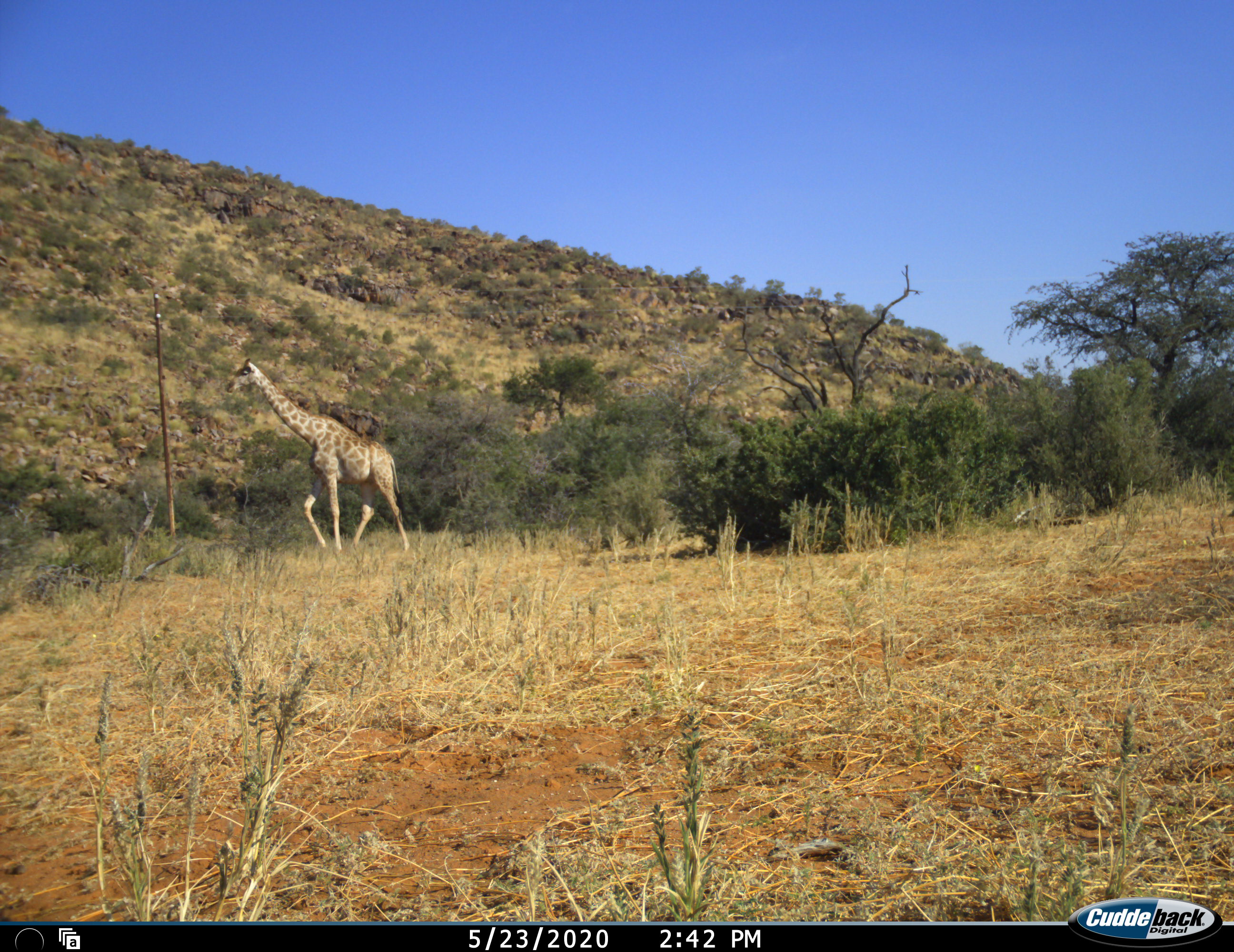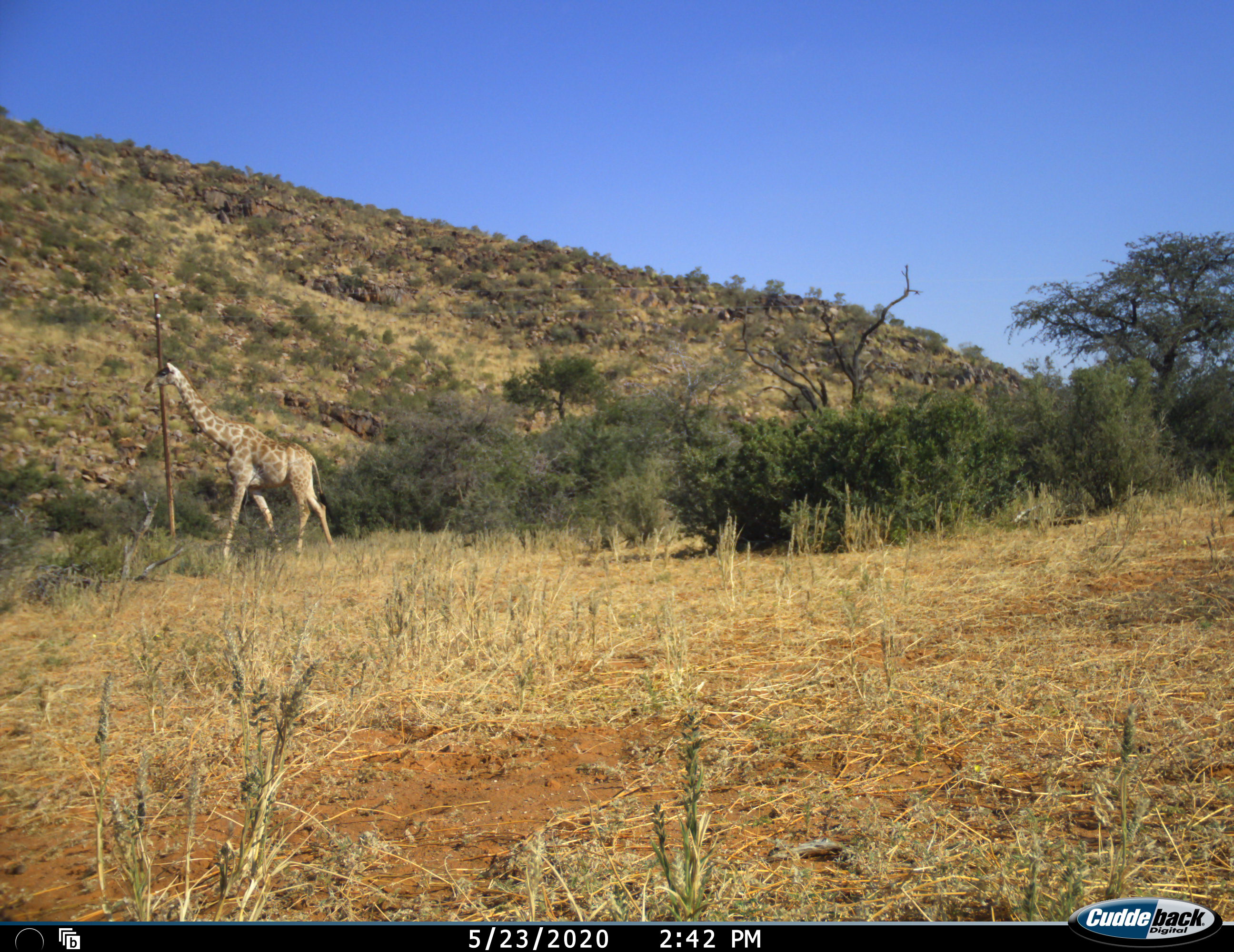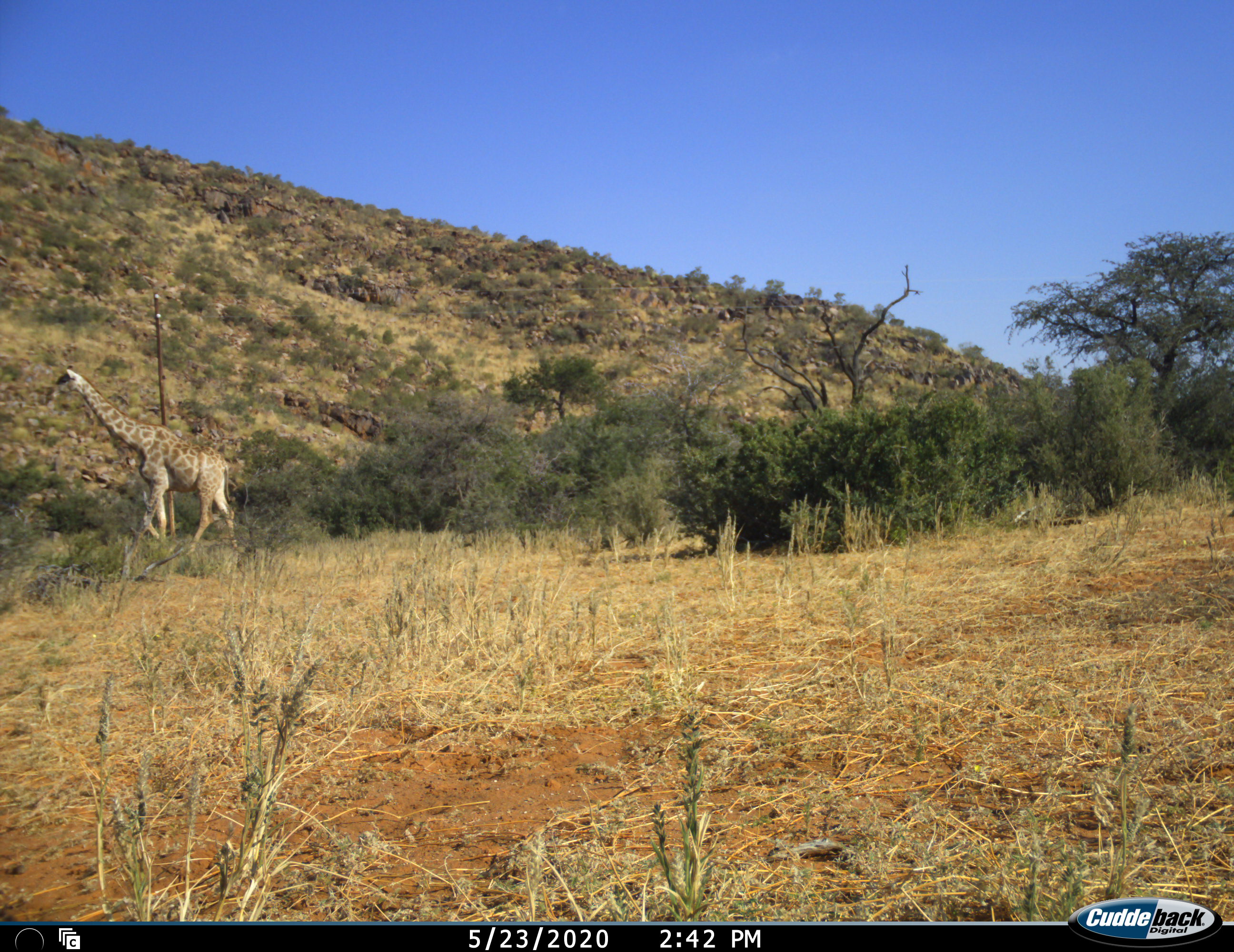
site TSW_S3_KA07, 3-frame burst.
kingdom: Animalia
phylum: Chordata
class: Mammalia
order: Artiodactyla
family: Giraffidae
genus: Giraffa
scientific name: Giraffa camelopardalis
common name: giraffe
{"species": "giraffe (Giraffa camelopardalis)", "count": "1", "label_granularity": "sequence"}